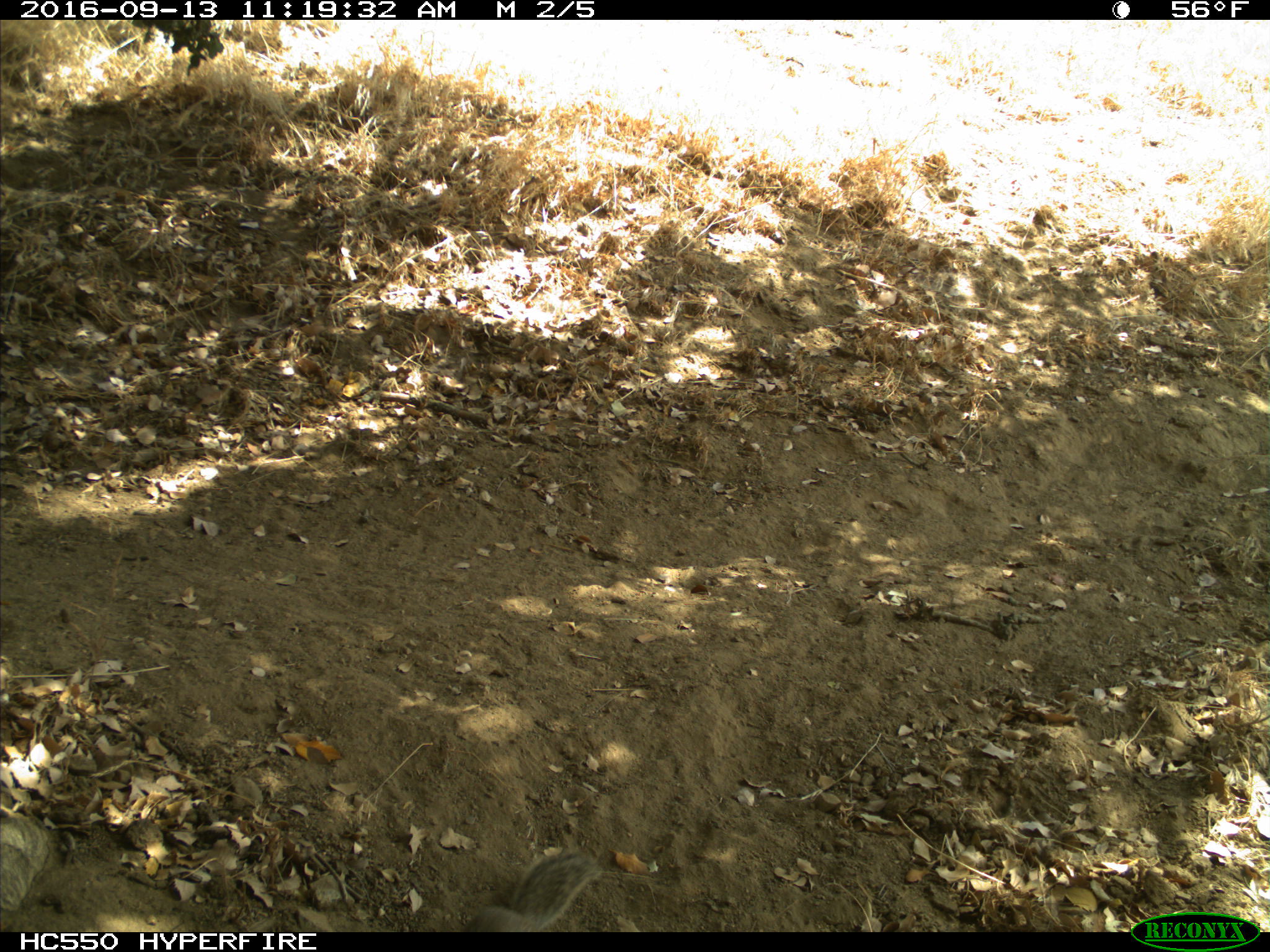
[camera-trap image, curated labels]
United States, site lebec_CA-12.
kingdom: Animalia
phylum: Chordata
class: Mammalia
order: Rodentia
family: Sciuridae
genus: Otospermophilus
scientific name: Otospermophilus beecheyi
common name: california ground squirrel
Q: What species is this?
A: Otospermophilus beecheyi (california ground squirrel).